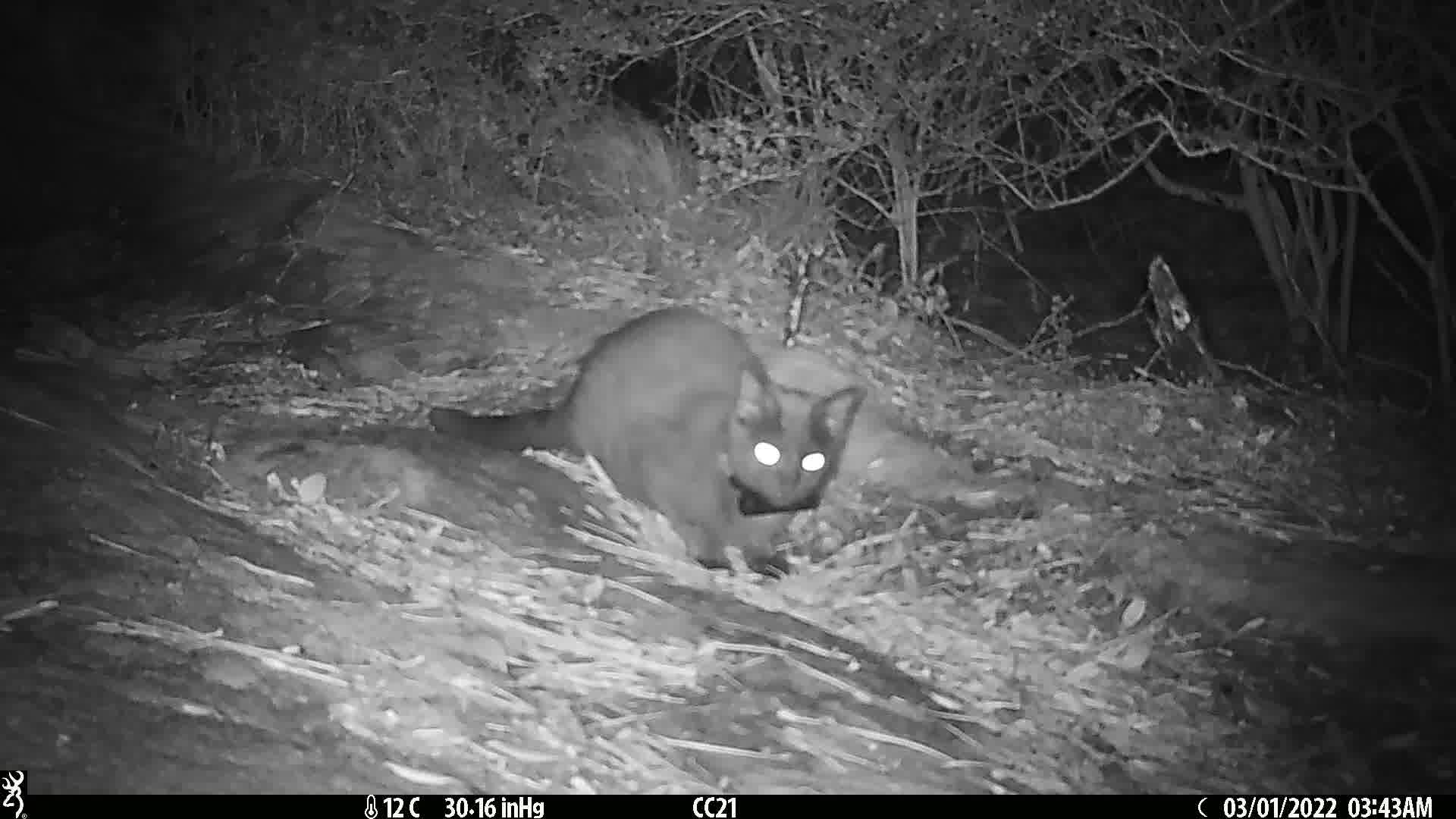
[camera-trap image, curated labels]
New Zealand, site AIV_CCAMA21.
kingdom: Animalia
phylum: Chordata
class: Mammalia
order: Carnivora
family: Felidae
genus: Felis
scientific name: Felis catus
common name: domestic cat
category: cat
Cat (domestic cat) (Felis catus).